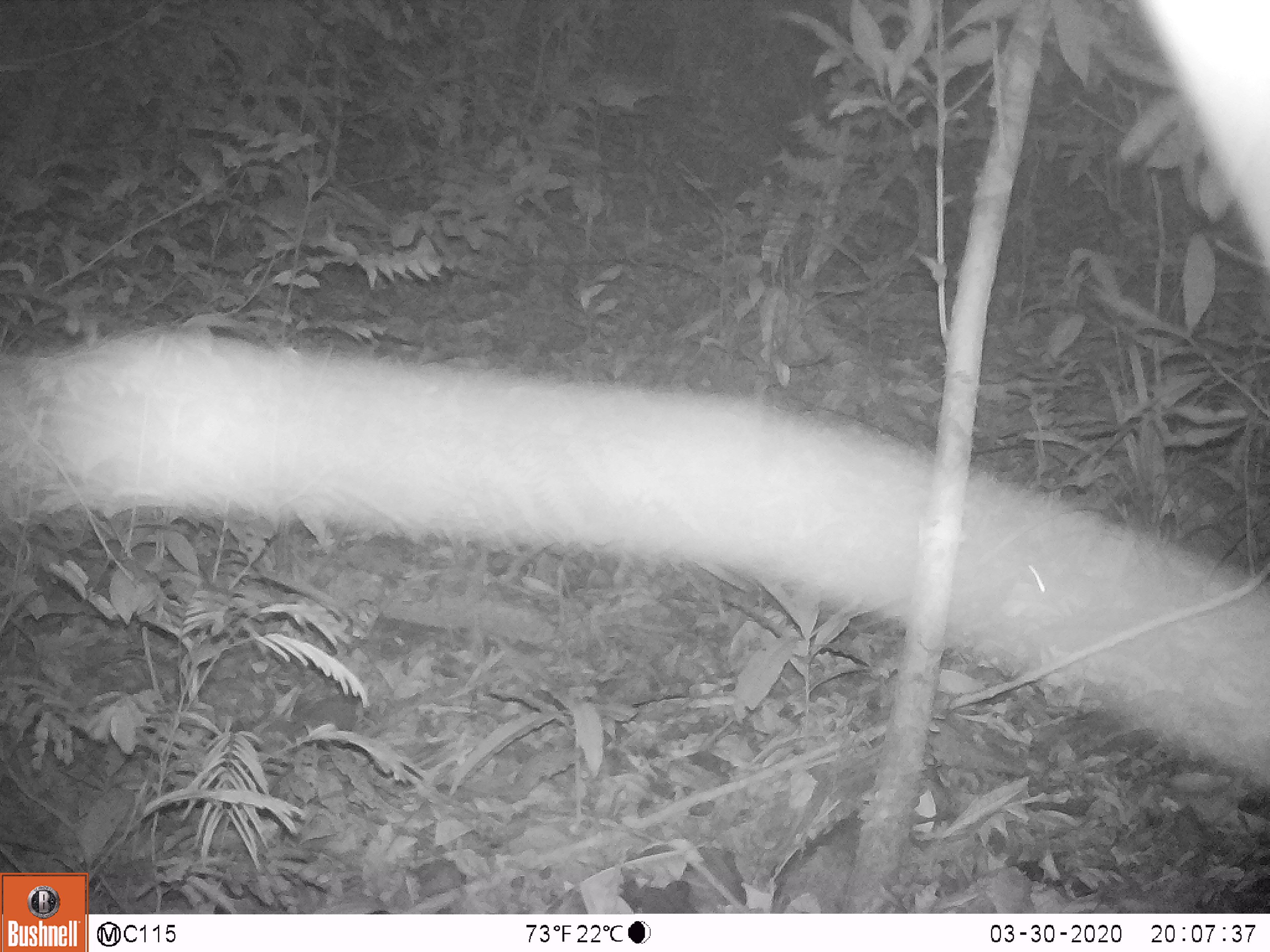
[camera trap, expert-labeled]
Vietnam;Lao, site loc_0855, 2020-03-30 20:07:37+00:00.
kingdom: Animalia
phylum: Chordata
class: Mammalia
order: Rodentia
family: Muridae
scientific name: Muridae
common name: old-world mice and rats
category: unidentified murid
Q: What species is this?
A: Unidentified murid (old-world mice and rats) (Muridae).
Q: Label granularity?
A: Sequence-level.